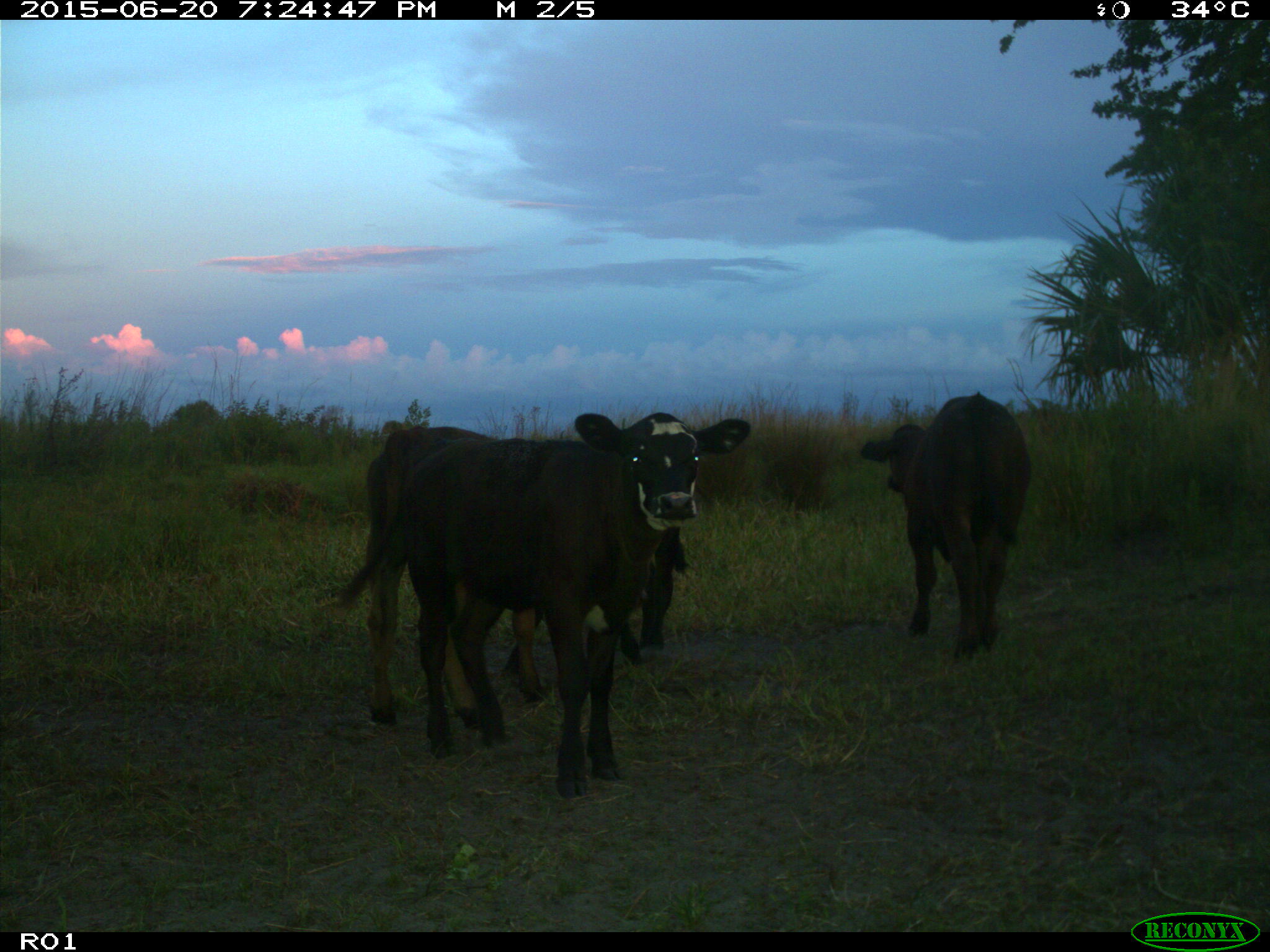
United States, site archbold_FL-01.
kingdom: Animalia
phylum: Chordata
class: Mammalia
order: Artiodactyla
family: Bovidae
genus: Bos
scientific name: Bos taurus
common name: domestic cow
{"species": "Bos taurus (domestic cow)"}